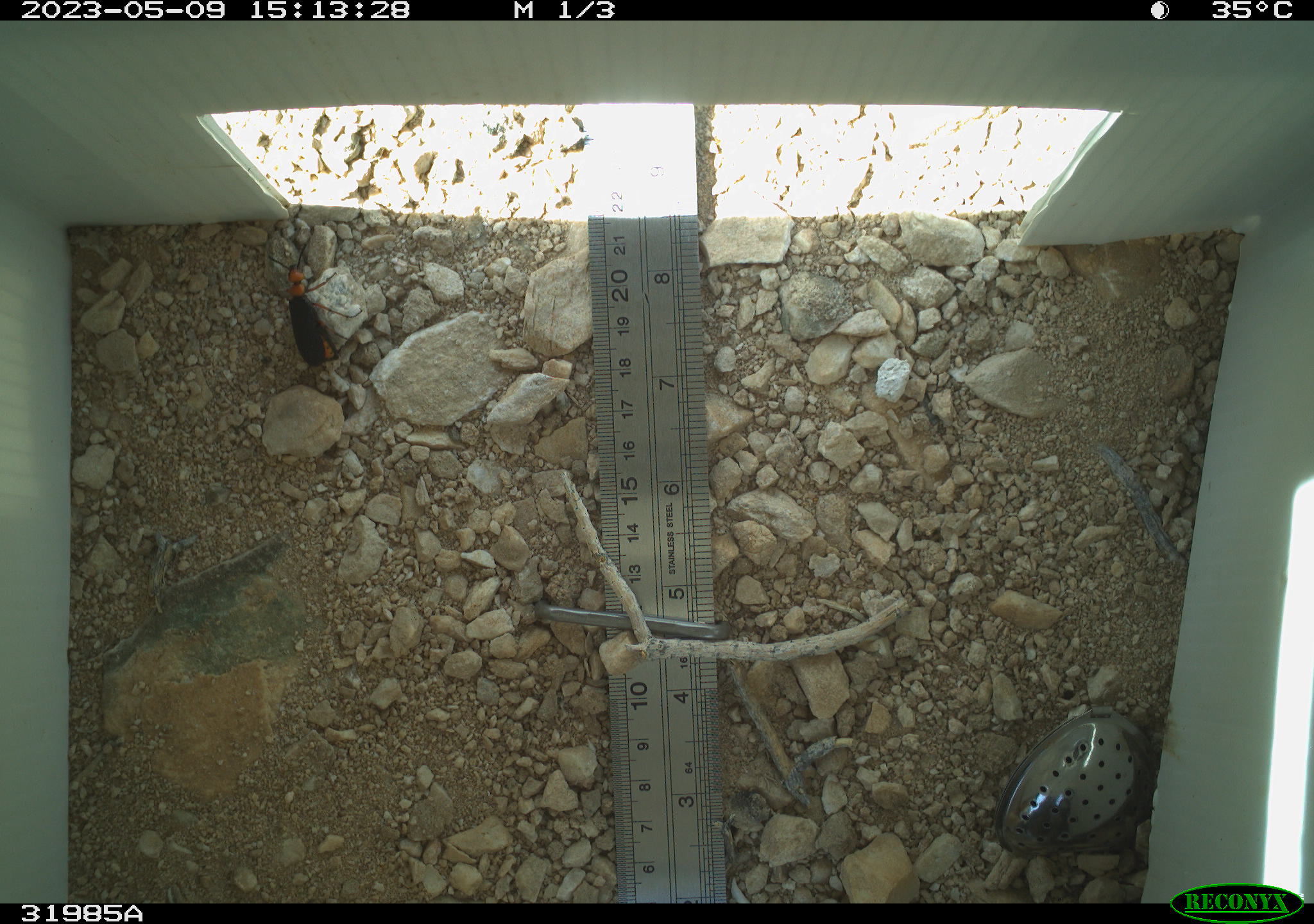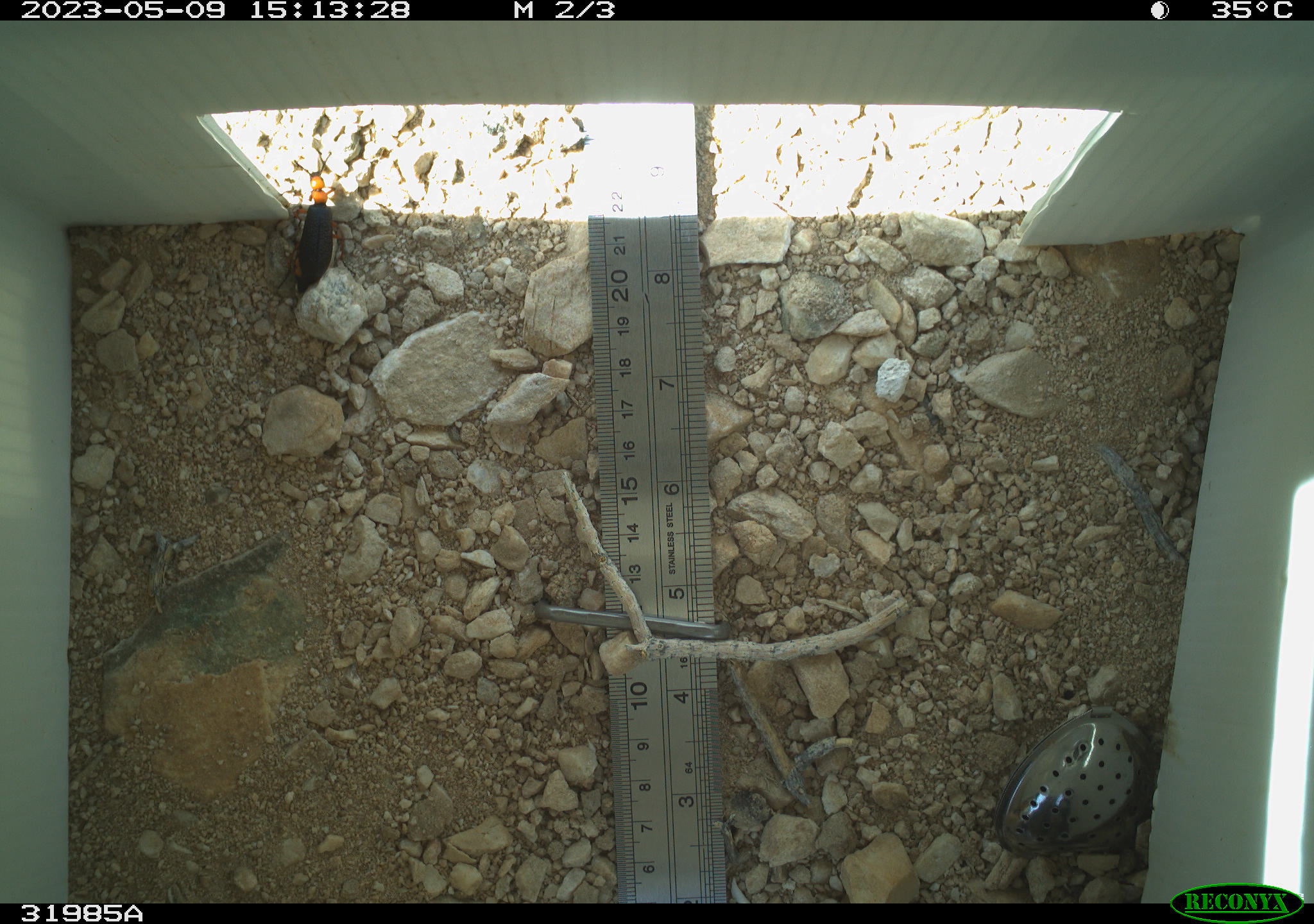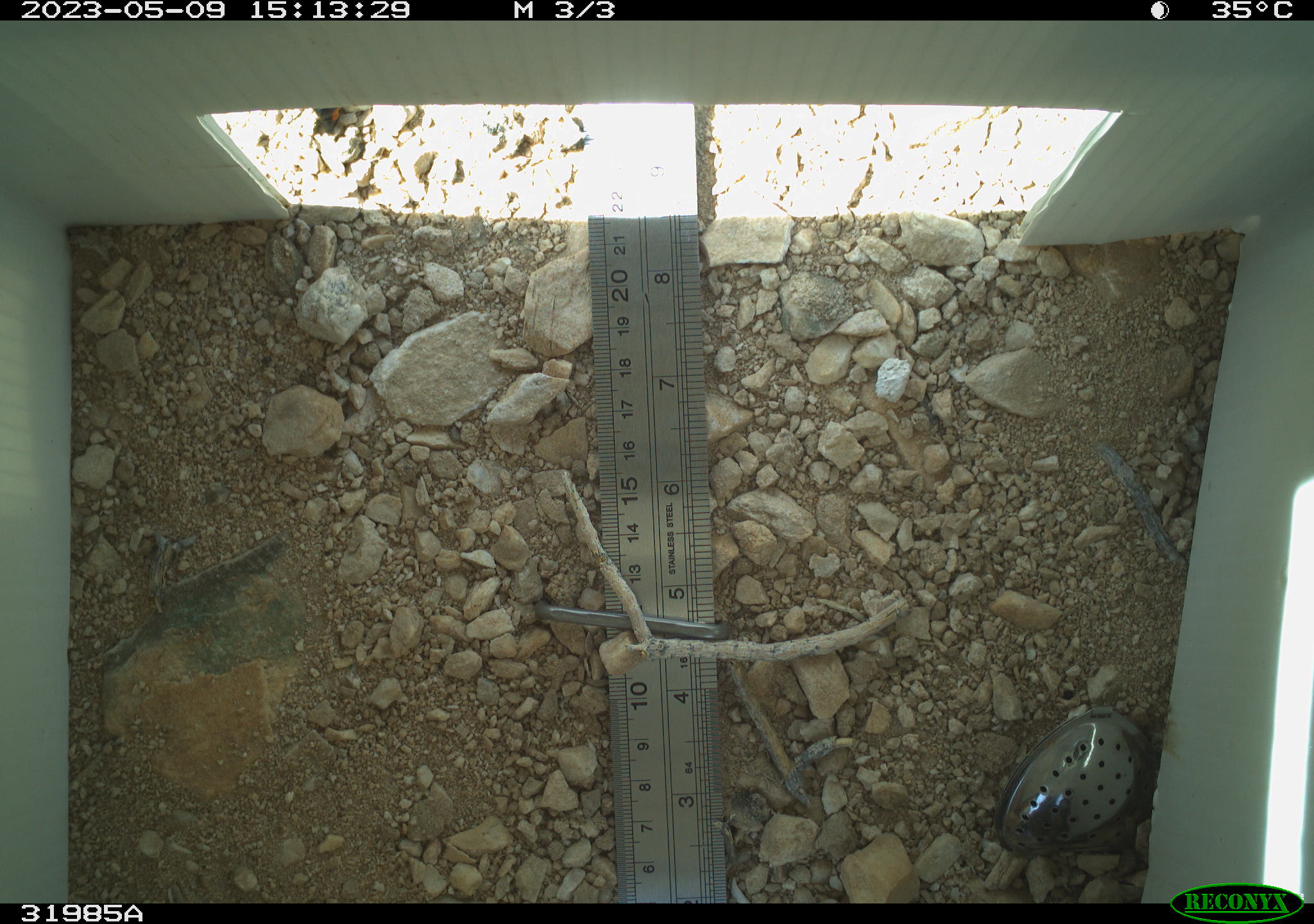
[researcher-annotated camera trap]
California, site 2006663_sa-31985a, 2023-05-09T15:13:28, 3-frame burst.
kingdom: Animalia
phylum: Arthropoda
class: Insecta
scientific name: Insecta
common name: insect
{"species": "insect (Insecta)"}